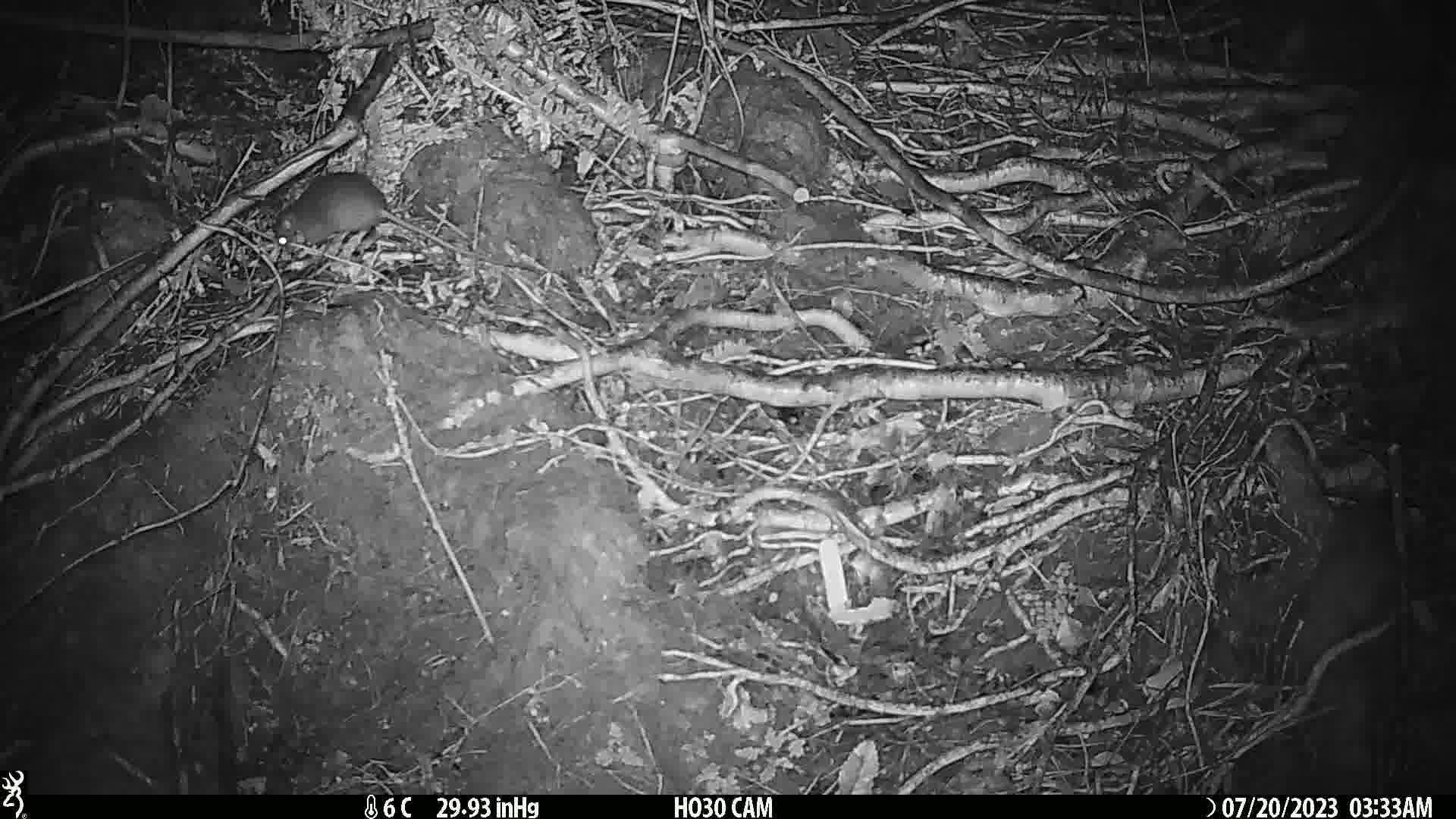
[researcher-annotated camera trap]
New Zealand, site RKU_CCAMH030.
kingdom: Animalia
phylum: Chordata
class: Mammalia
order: Rodentia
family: Muridae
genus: Rattus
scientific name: Rattus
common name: rat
Rat (Rattus).